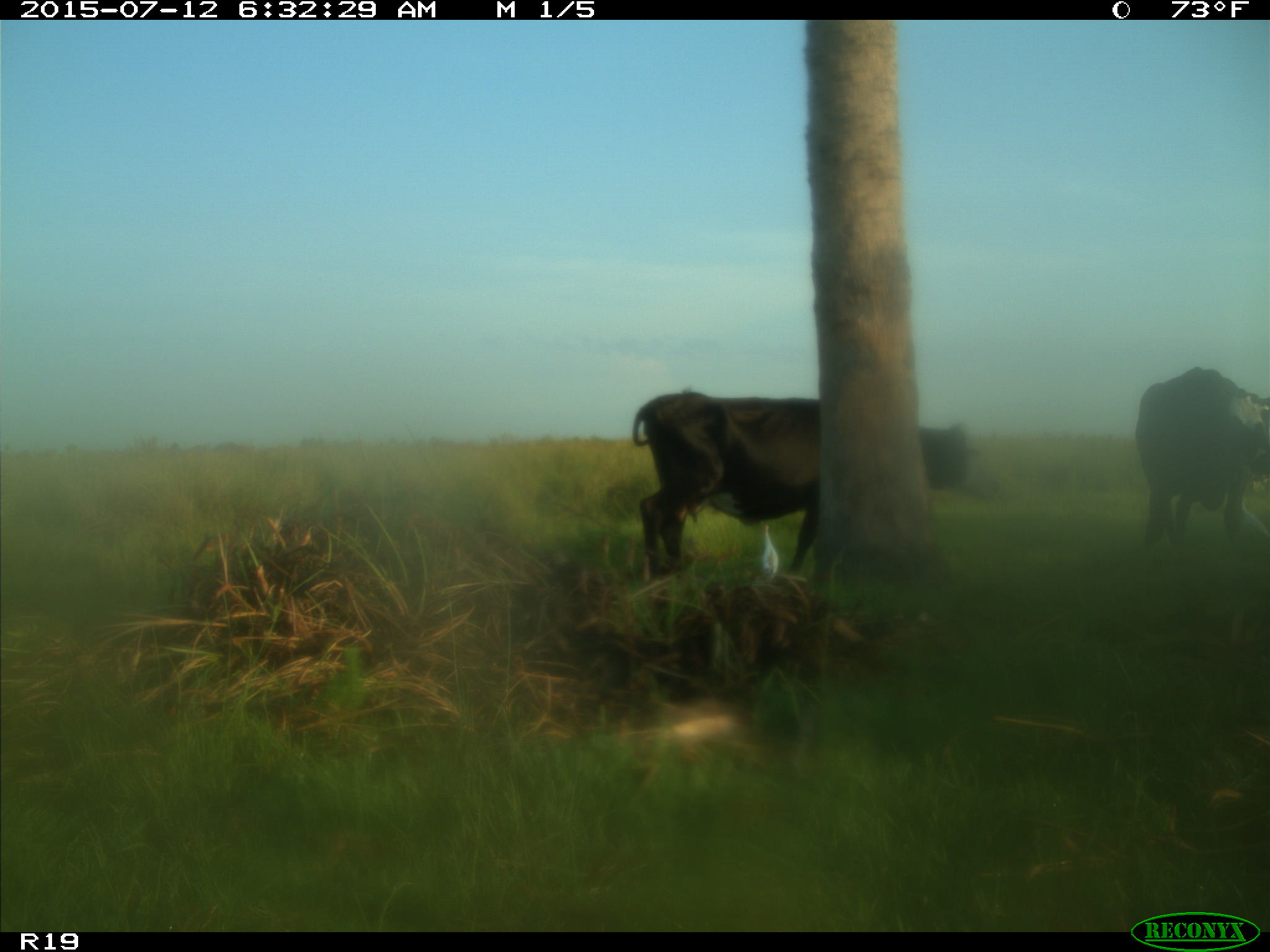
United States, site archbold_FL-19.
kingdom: Animalia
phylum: Chordata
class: Mammalia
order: Artiodactyla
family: Bovidae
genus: Bos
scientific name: Bos taurus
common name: domestic cow